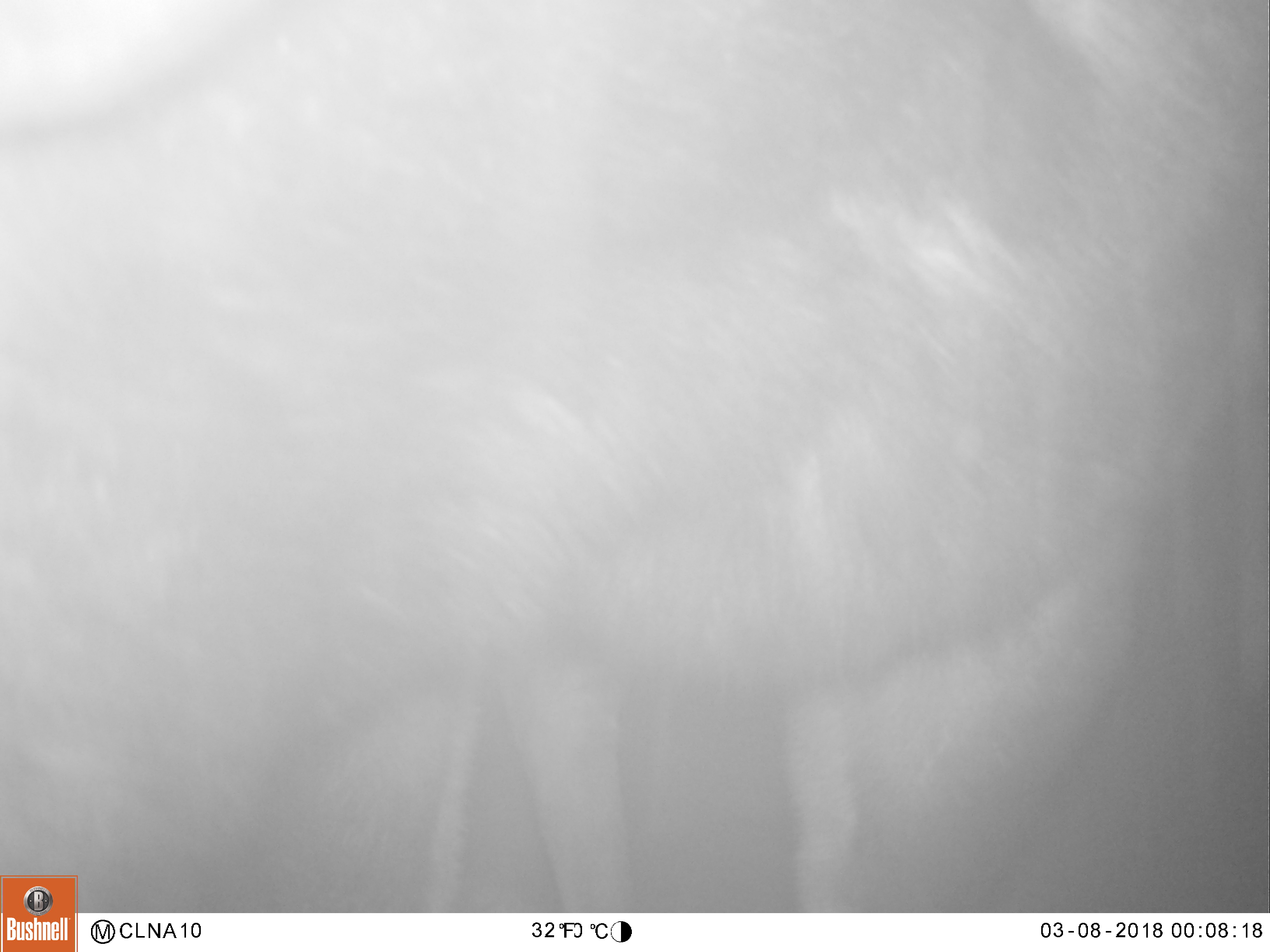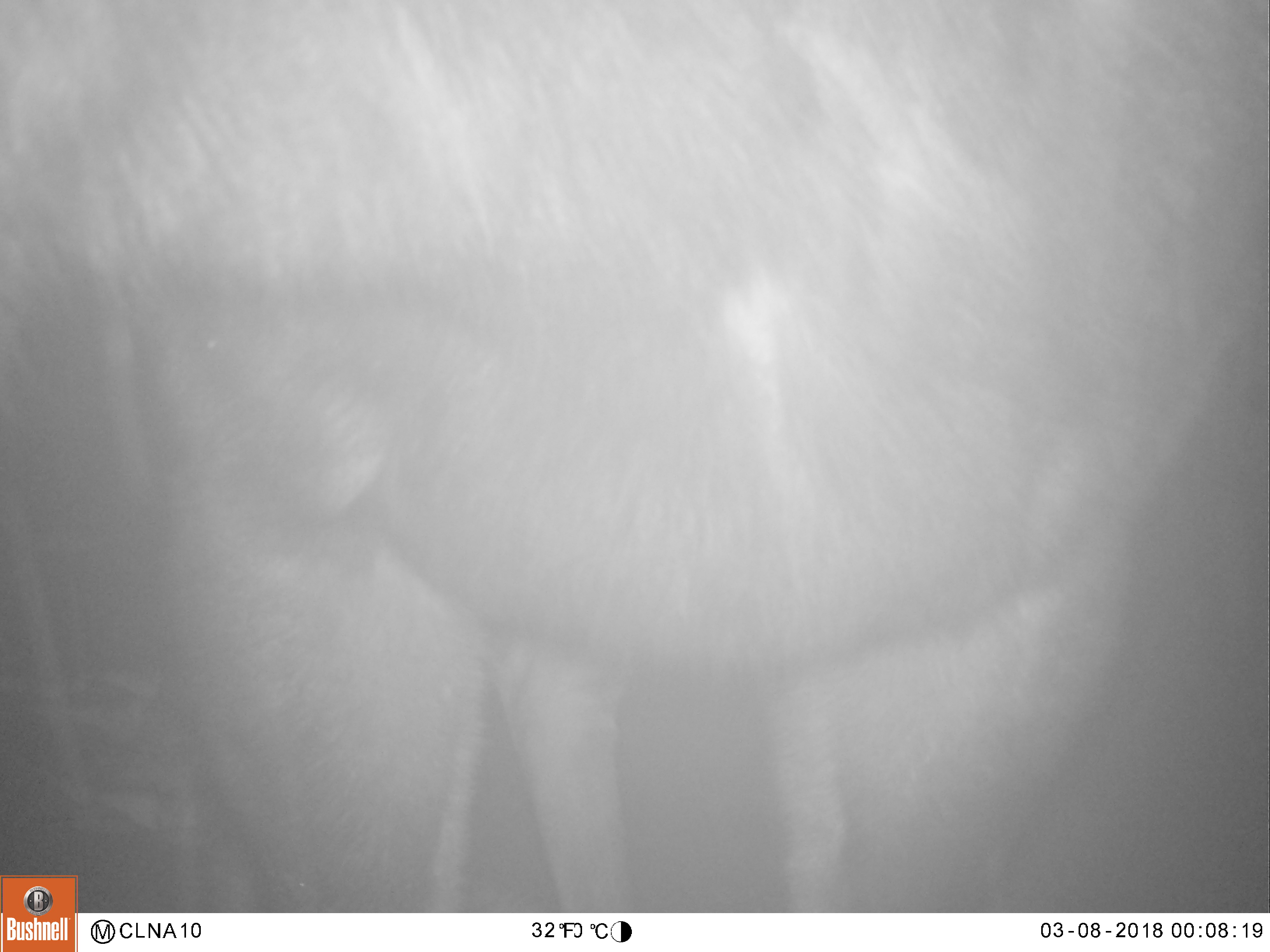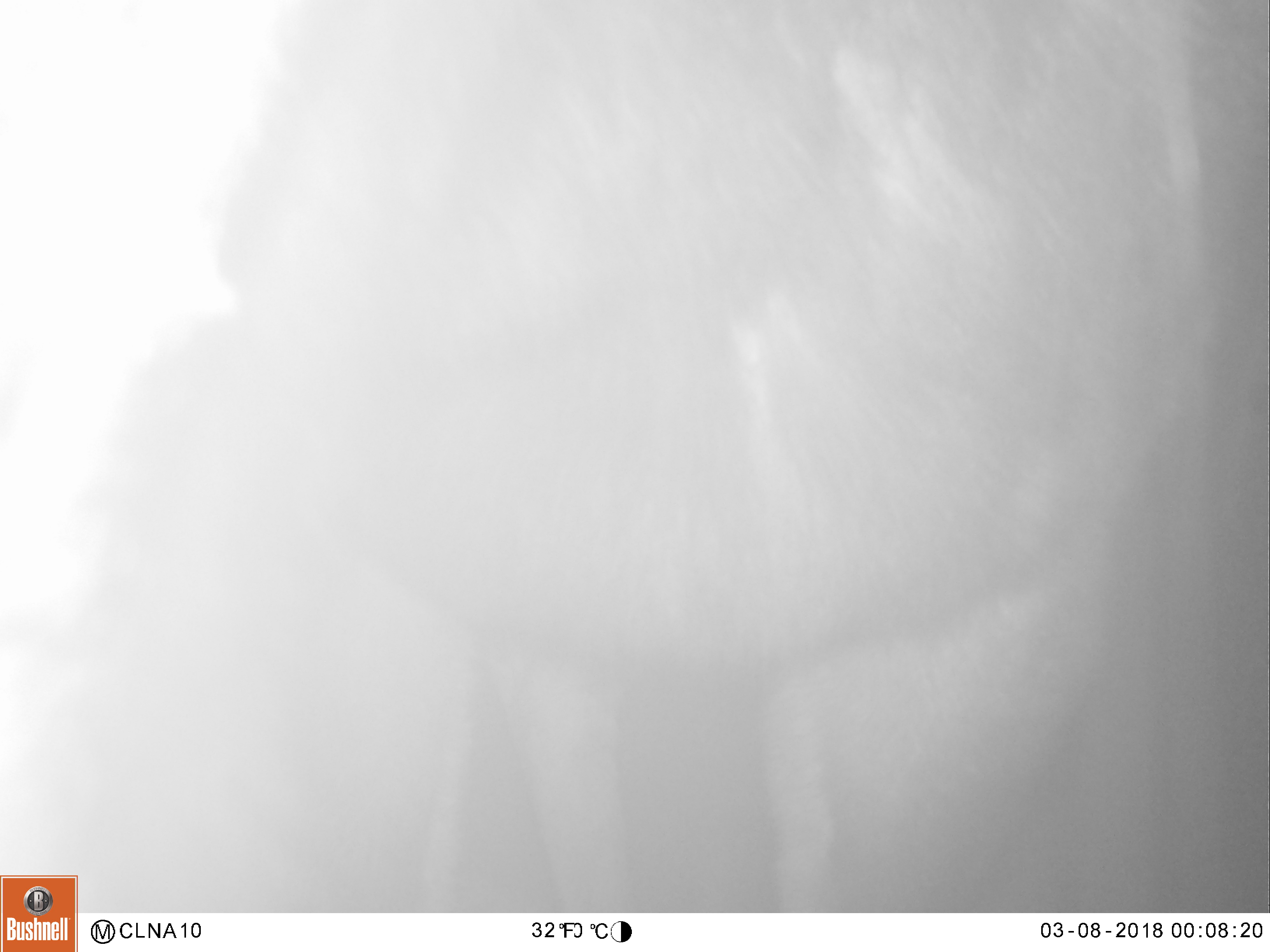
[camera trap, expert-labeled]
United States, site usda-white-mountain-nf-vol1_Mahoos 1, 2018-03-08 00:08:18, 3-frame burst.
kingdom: Animalia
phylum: Chordata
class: Mammalia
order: Artiodactyla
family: Cervidae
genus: Alces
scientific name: Alces alces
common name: moose